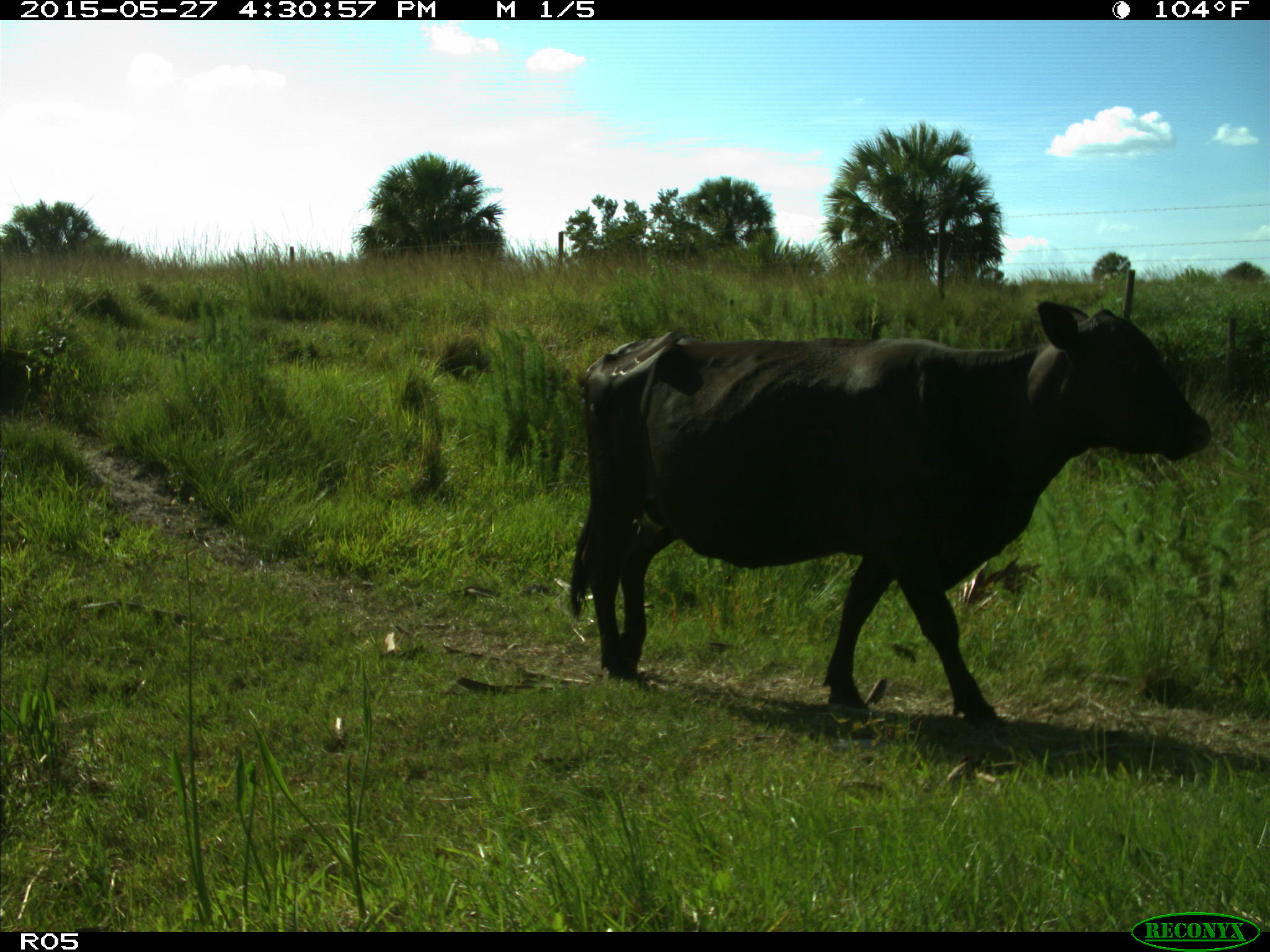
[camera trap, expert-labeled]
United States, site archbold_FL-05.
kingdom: Animalia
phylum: Chordata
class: Mammalia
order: Artiodactyla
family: Bovidae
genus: Bos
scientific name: Bos taurus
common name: domestic cow